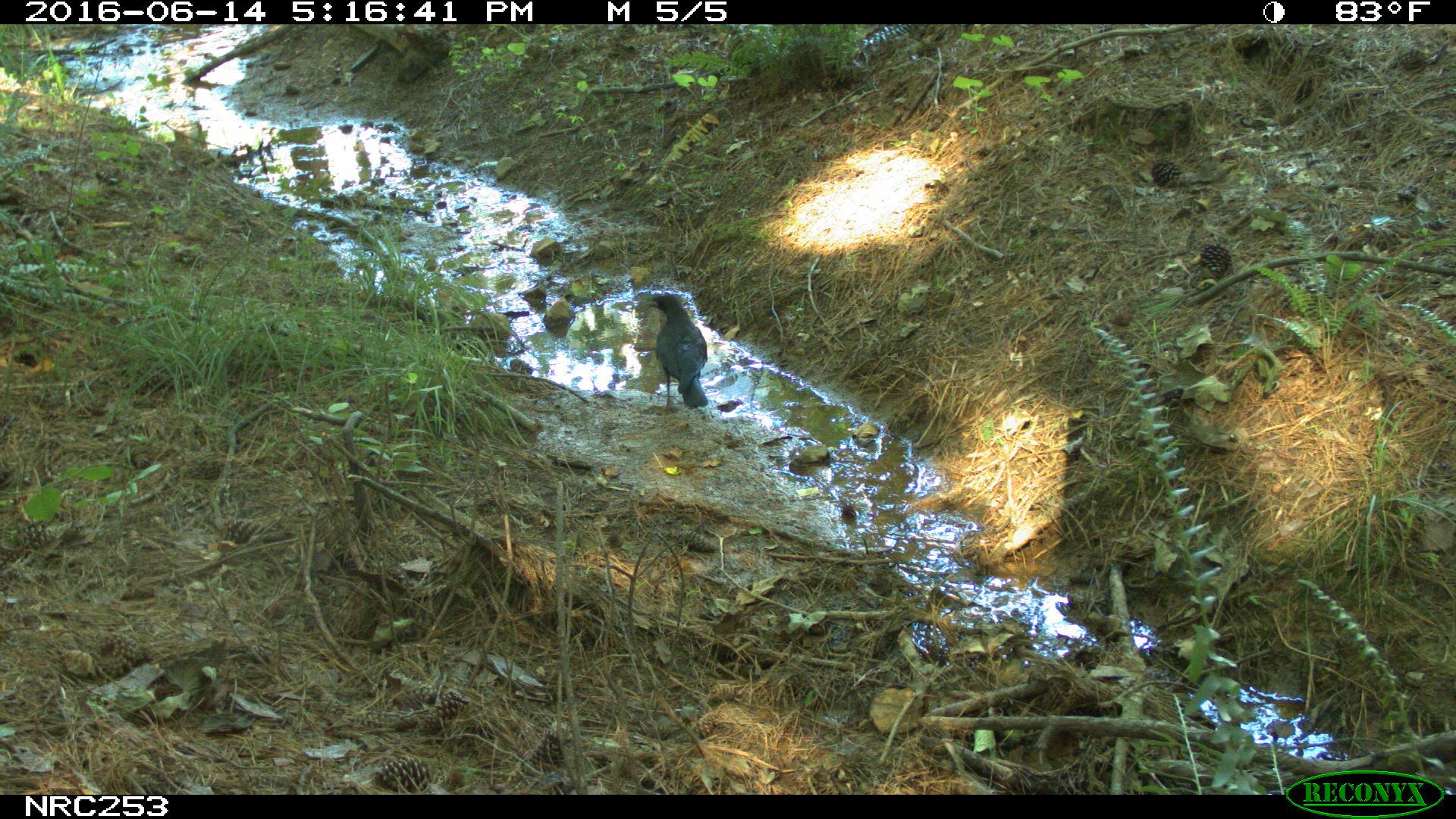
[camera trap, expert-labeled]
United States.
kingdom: Animalia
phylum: Chordata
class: Aves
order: Passeriformes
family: Corvidae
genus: Corvus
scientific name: Corvus brachyrhynchos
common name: american crow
American Crow (Corvus brachyrhynchos).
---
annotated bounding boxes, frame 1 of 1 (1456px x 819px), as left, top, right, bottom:
American Crow: 627, 283, 731, 418